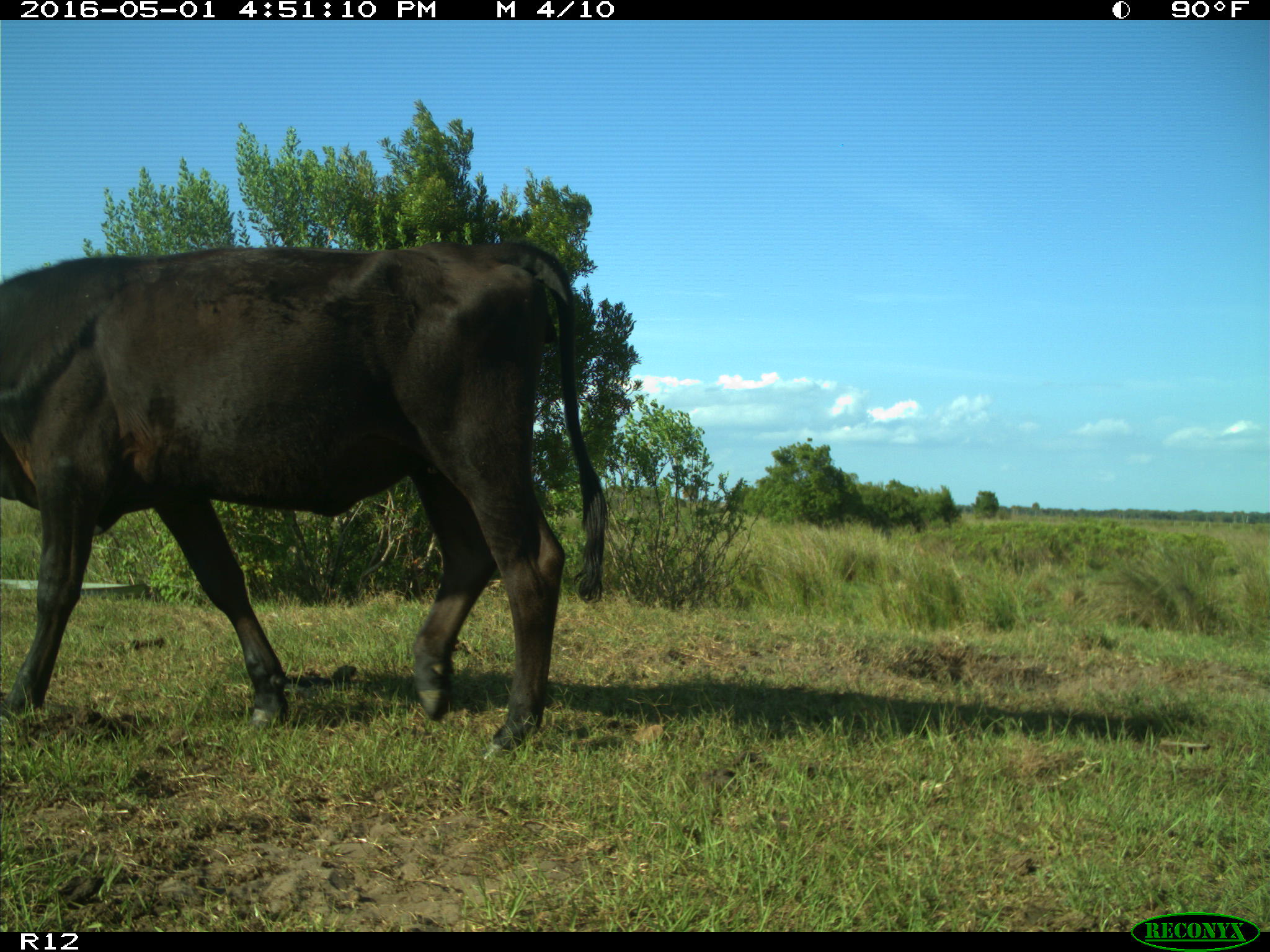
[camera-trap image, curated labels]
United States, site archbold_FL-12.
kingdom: Animalia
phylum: Chordata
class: Mammalia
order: Artiodactyla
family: Bovidae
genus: Bos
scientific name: Bos taurus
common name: domestic cow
Bos taurus (domestic cow).